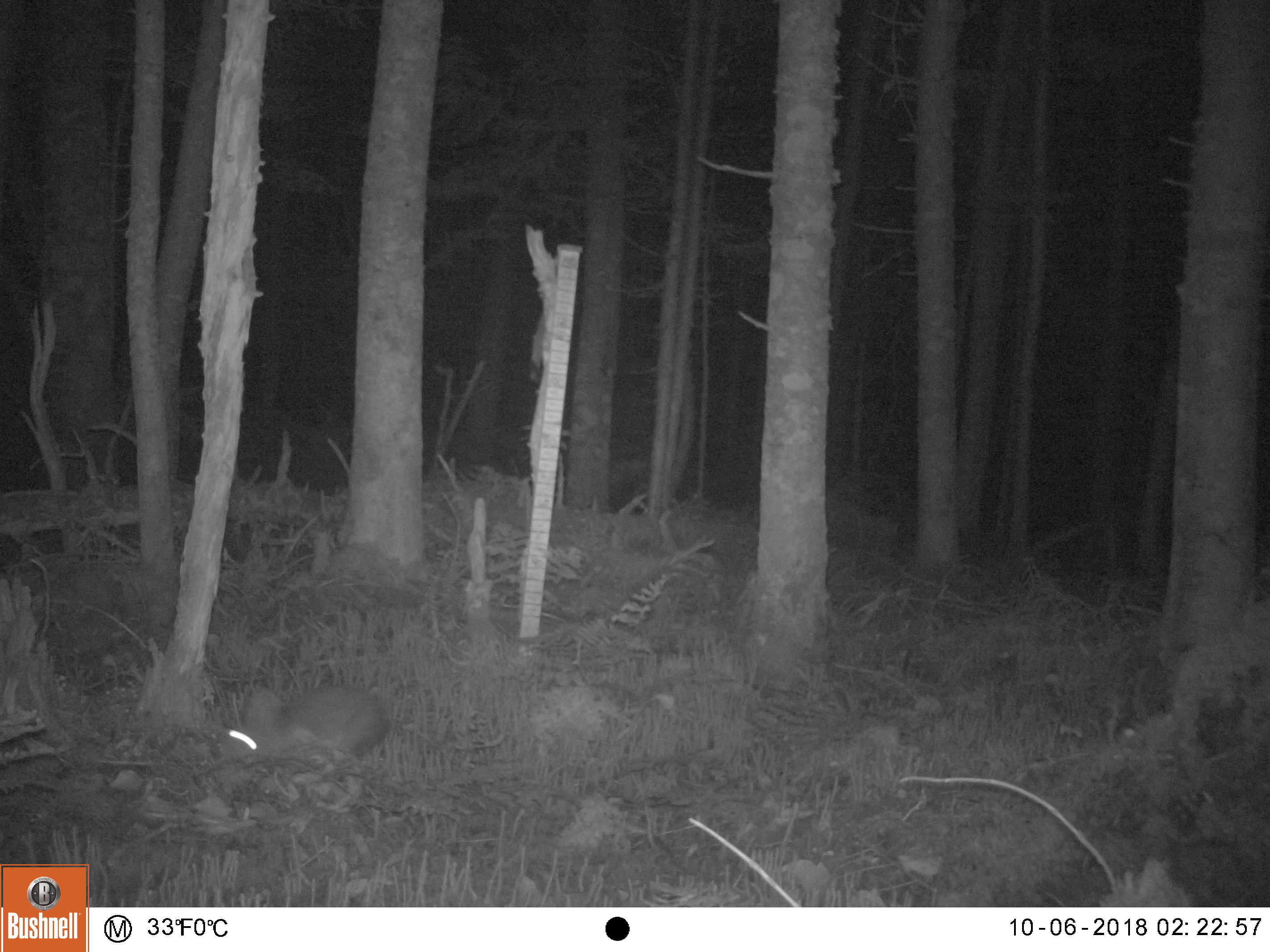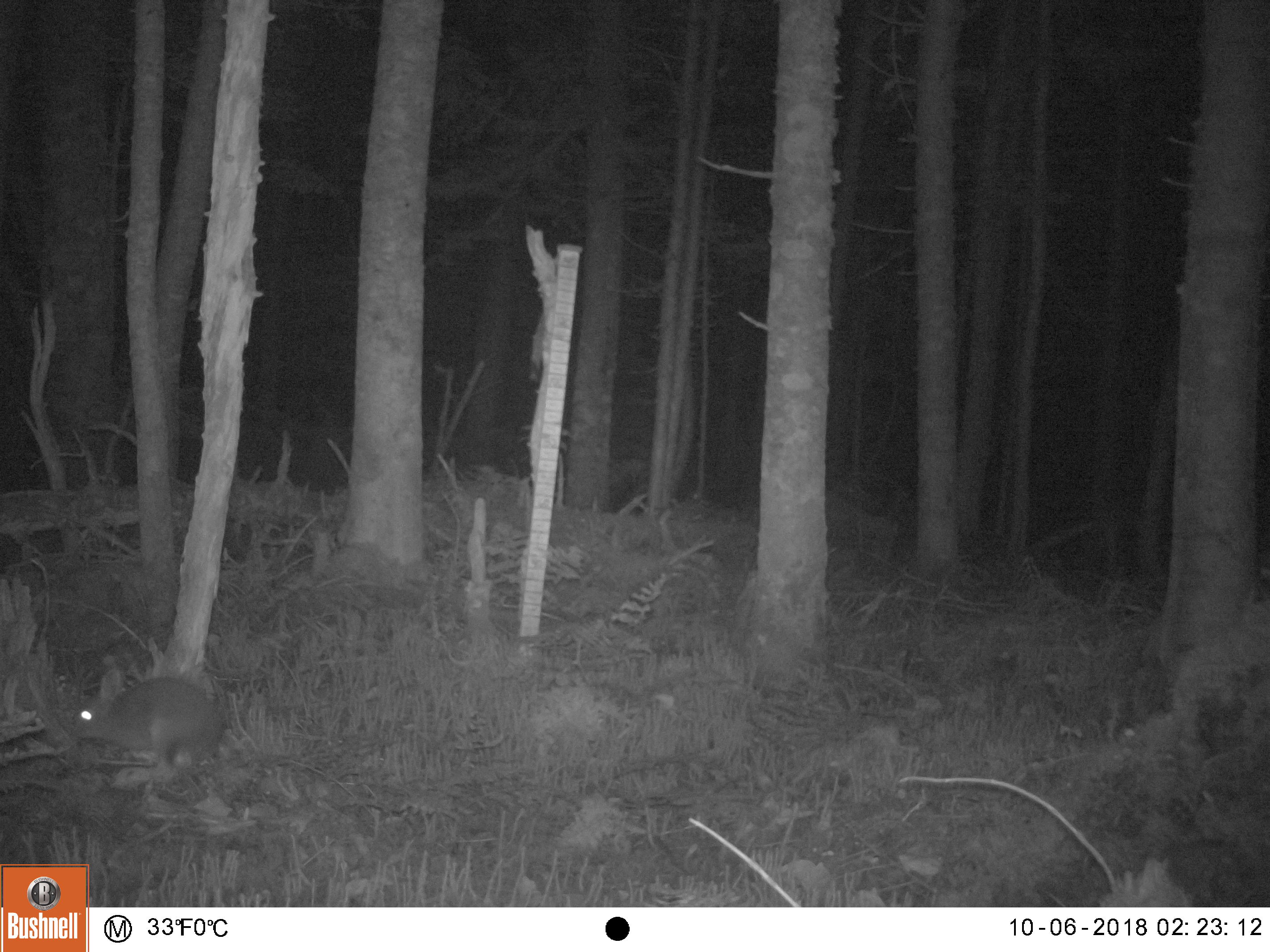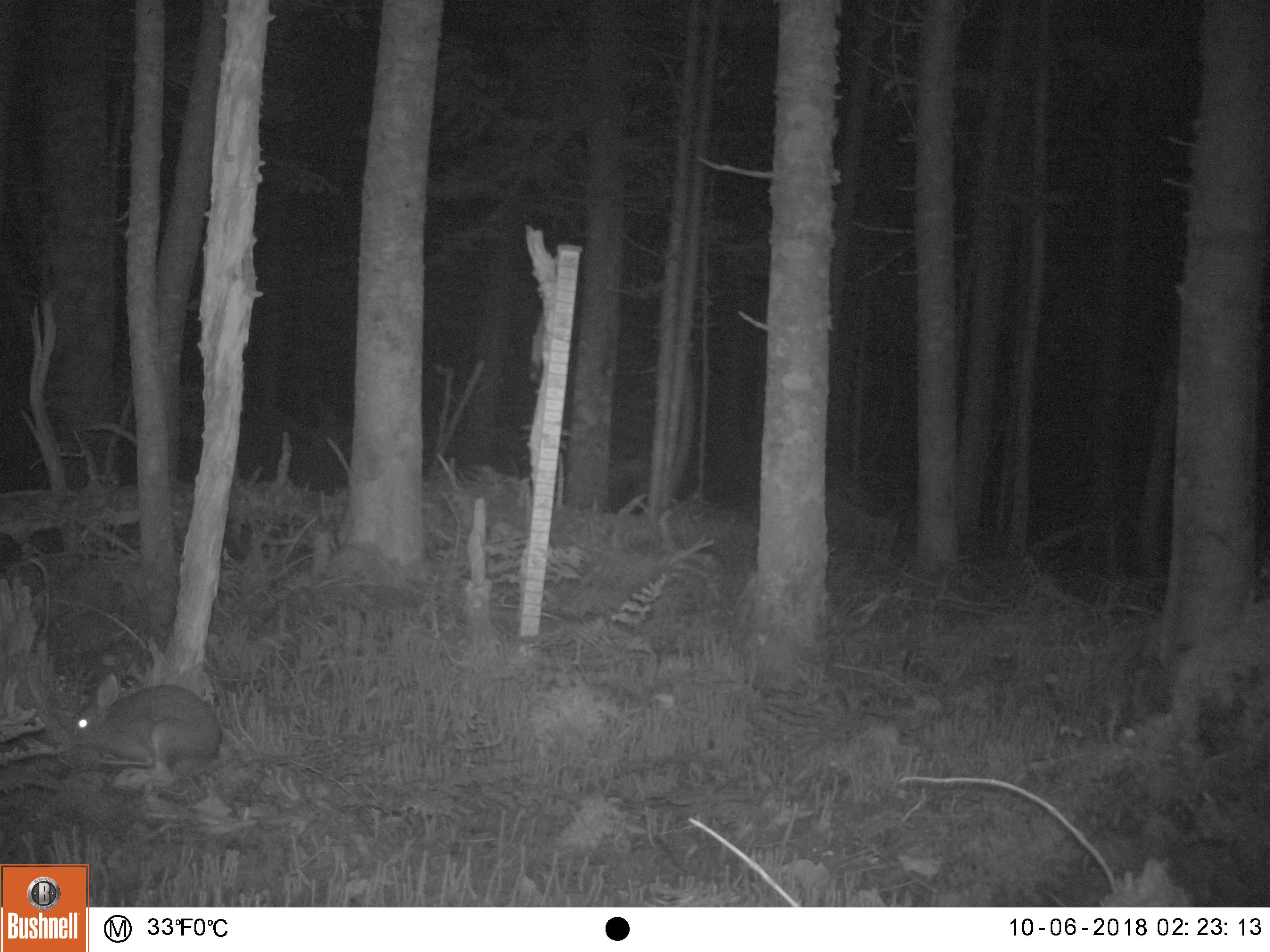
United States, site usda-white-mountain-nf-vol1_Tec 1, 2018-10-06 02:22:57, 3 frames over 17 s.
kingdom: Animalia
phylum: Chordata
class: Mammalia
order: Lagomorpha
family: Leporidae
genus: Lepus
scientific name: Lepus americanus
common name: snowshoe hare